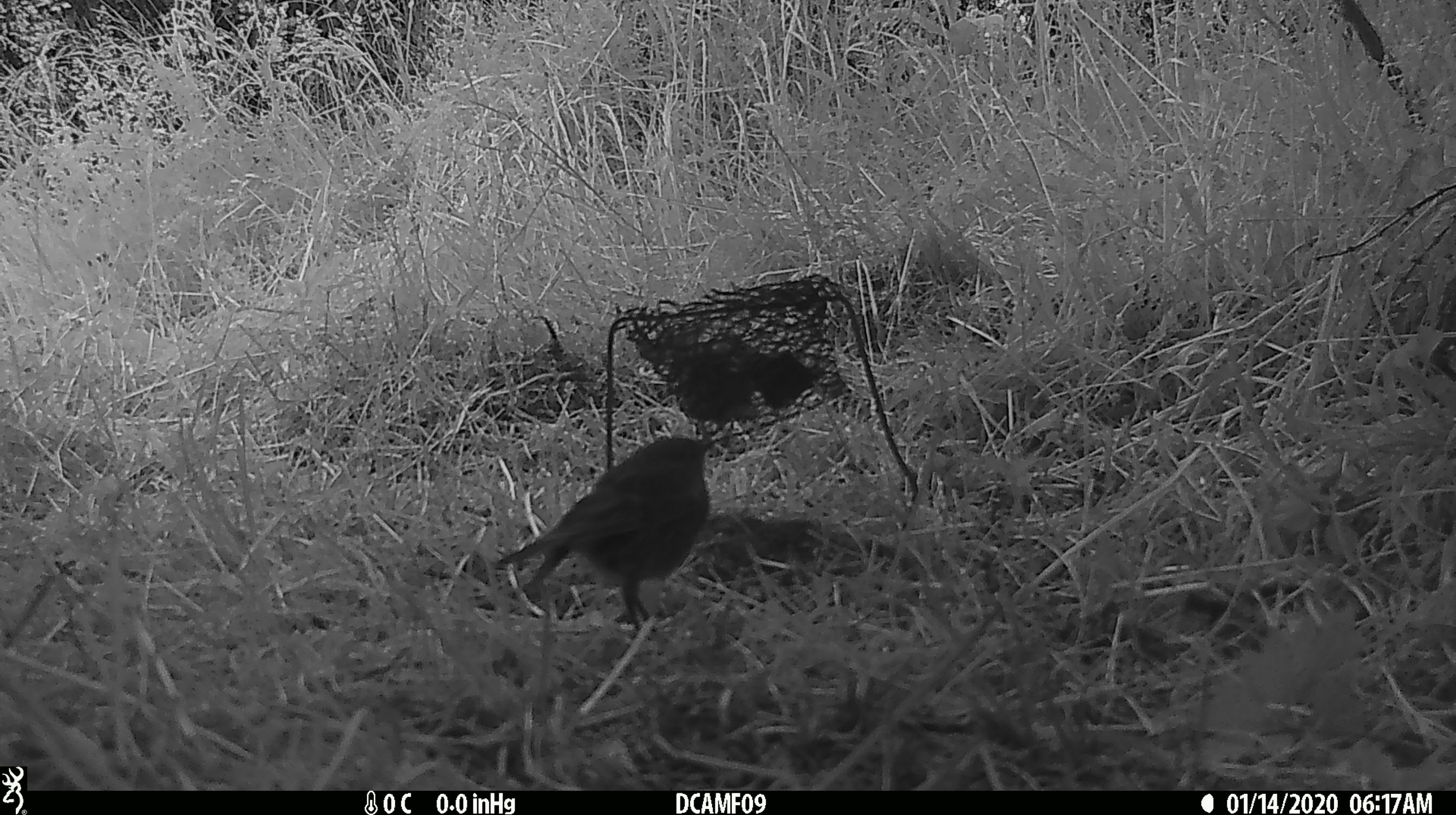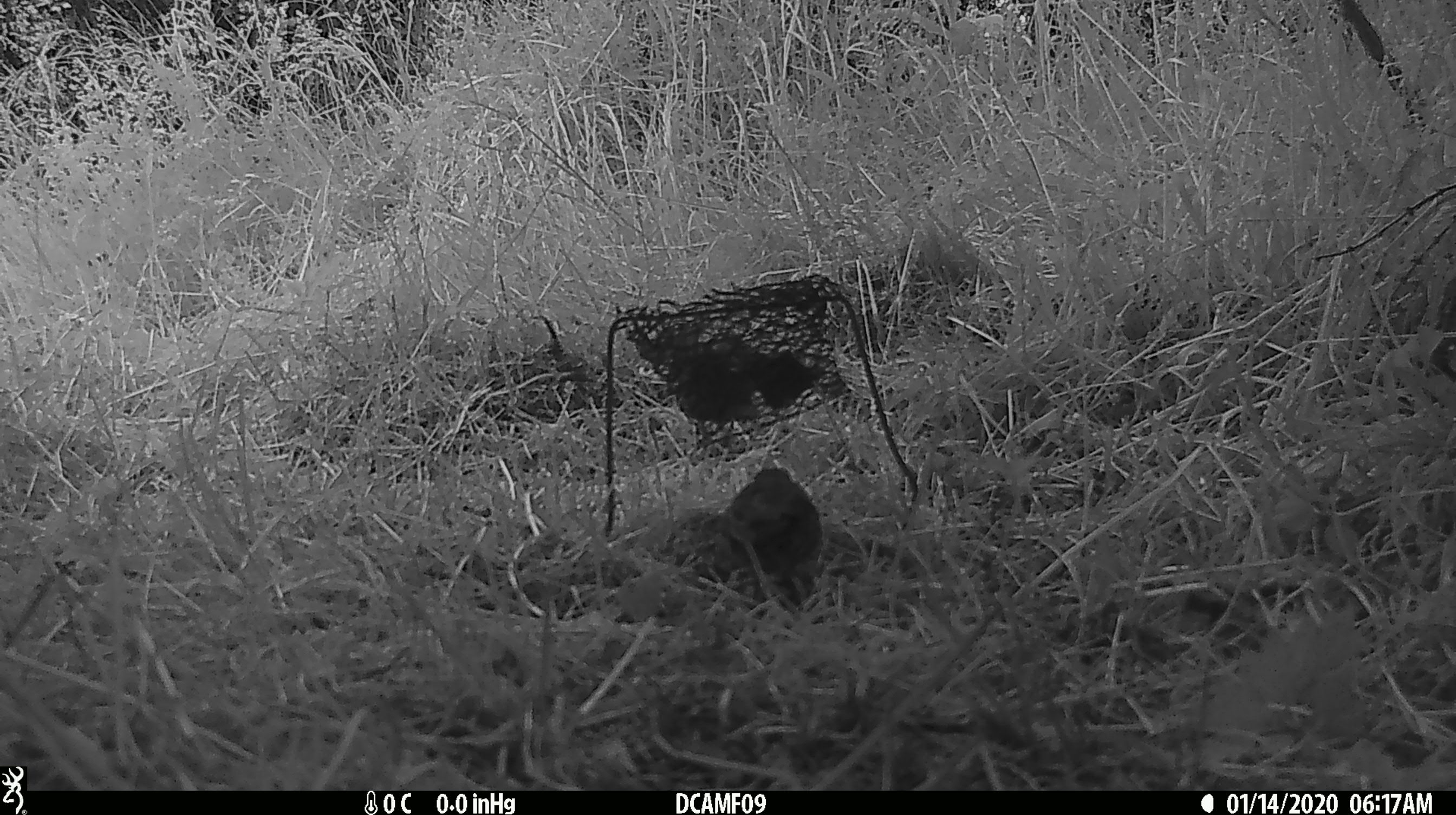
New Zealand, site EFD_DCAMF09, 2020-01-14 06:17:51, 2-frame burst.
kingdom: Animalia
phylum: Chordata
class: Aves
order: Passeriformes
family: Petroicidae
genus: Petroica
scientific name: Petroica australis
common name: new zealand robin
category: robin